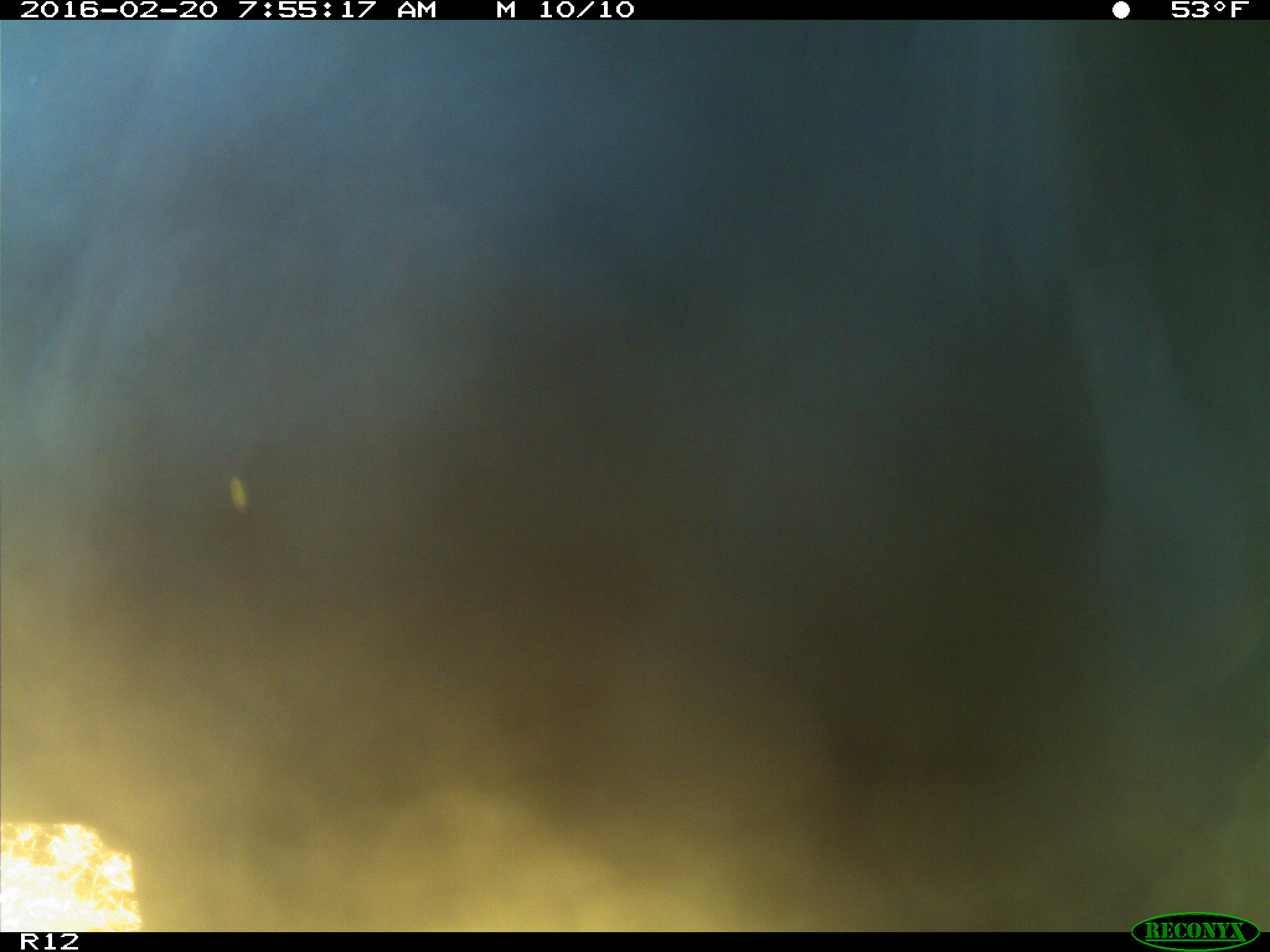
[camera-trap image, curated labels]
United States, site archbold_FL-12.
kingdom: Animalia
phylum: Chordata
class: Mammalia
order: Artiodactyla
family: Bovidae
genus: Bos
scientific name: Bos taurus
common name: domestic cow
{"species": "Bos taurus (domestic cow)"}